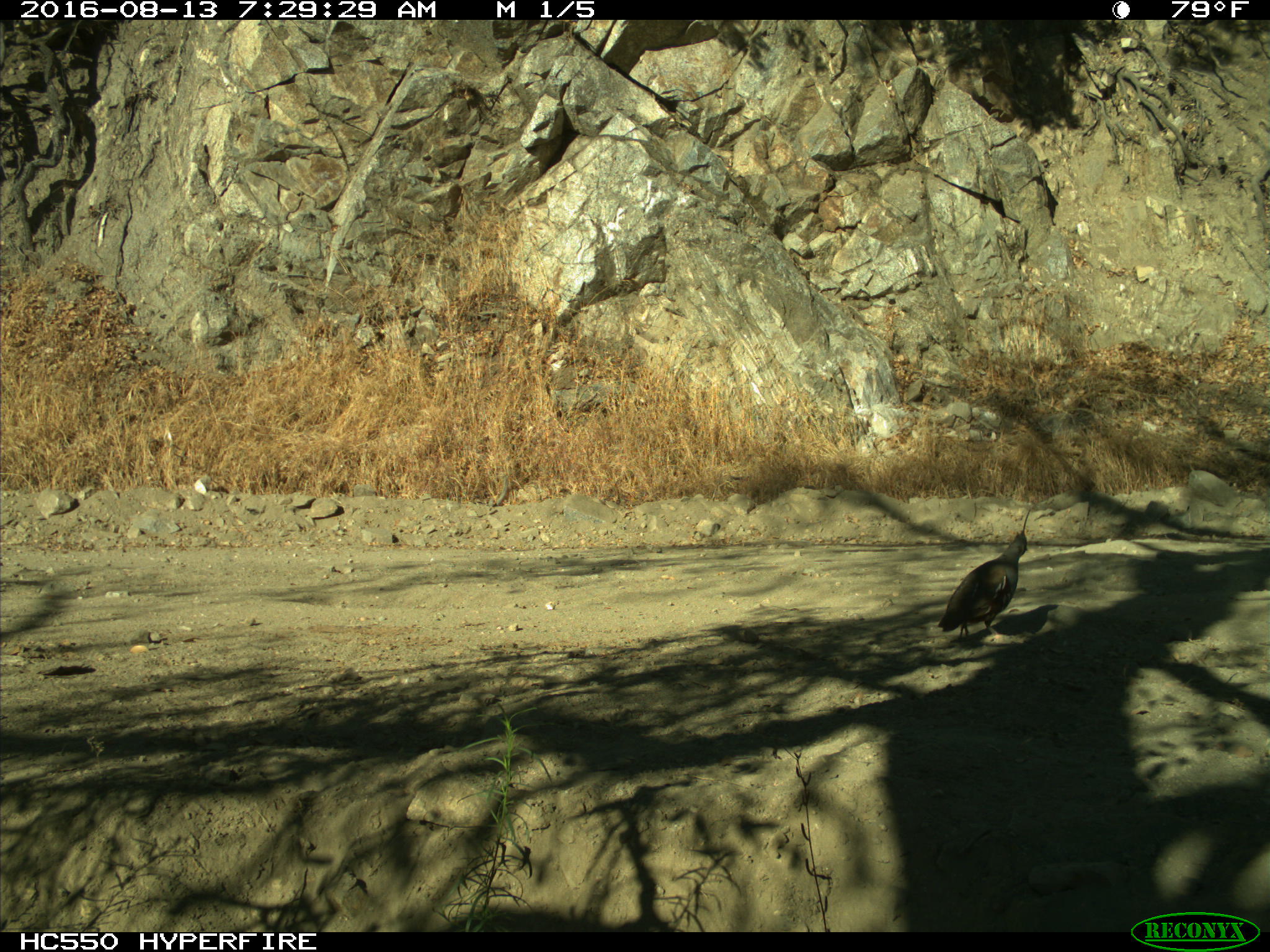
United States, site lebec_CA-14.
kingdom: Animalia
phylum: Chordata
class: Aves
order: Galliformes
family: Odontophoridae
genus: Callipepla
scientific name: Callipepla californica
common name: california quail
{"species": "Callipepla californica (california quail)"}